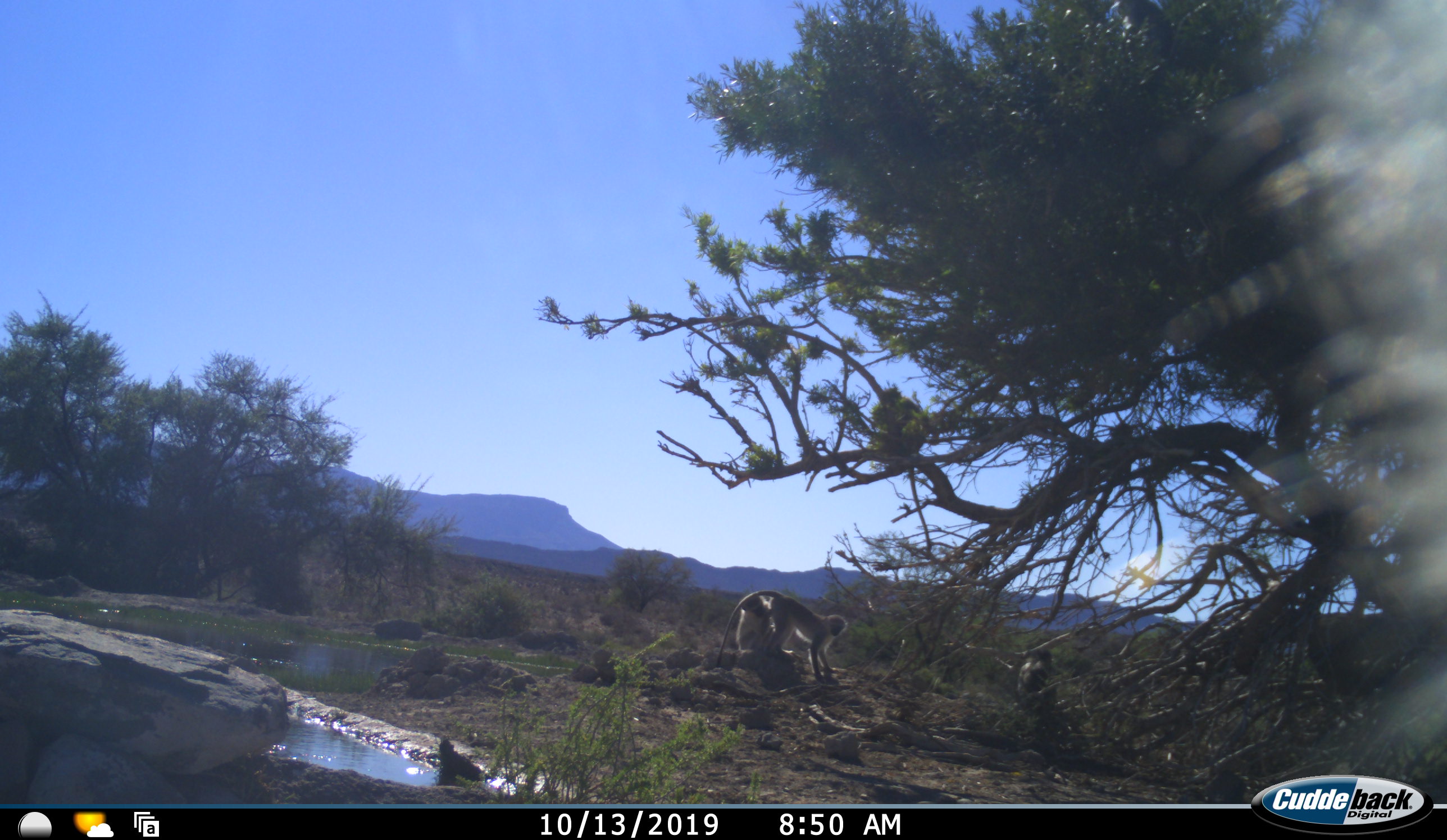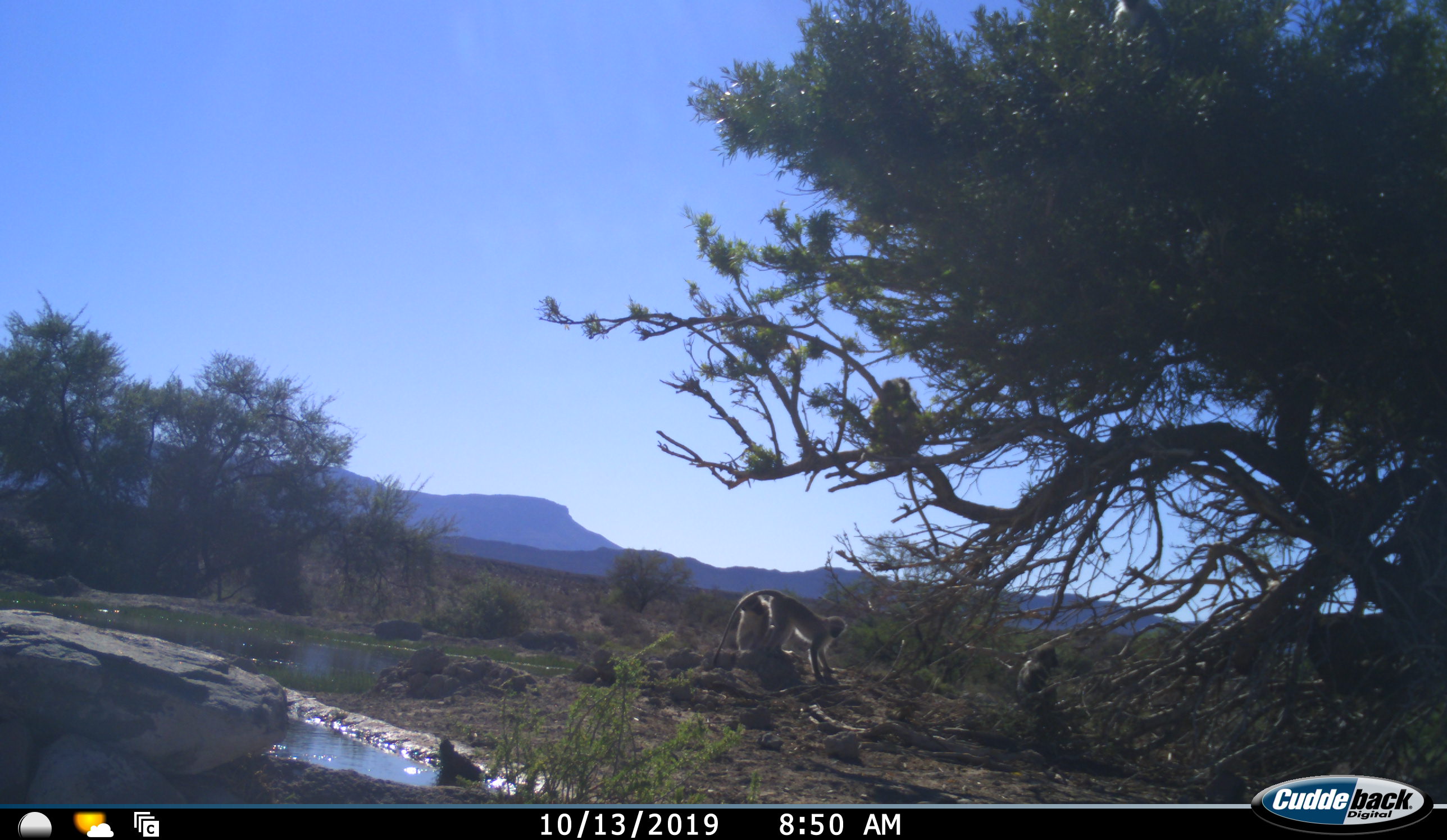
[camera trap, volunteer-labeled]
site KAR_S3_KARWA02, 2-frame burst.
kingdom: Animalia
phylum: Chordata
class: Mammalia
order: Primates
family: Cercopithecidae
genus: Chlorocebus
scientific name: Chlorocebus pygerythrus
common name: vervet monkey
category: monkeyvervet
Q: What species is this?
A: Monkeyvervet (vervet monkey) (Chlorocebus pygerythrus).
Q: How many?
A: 4.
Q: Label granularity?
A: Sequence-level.